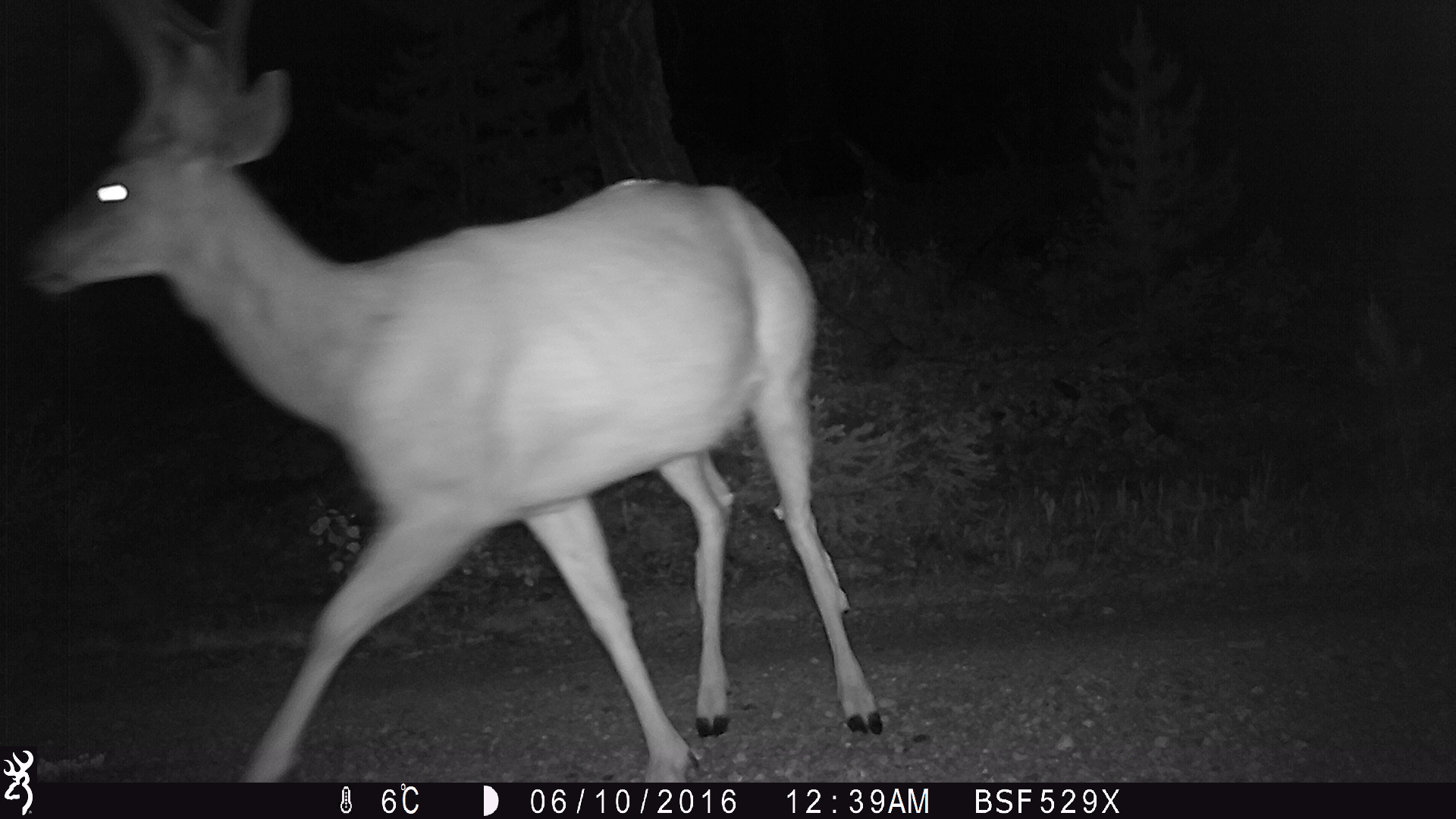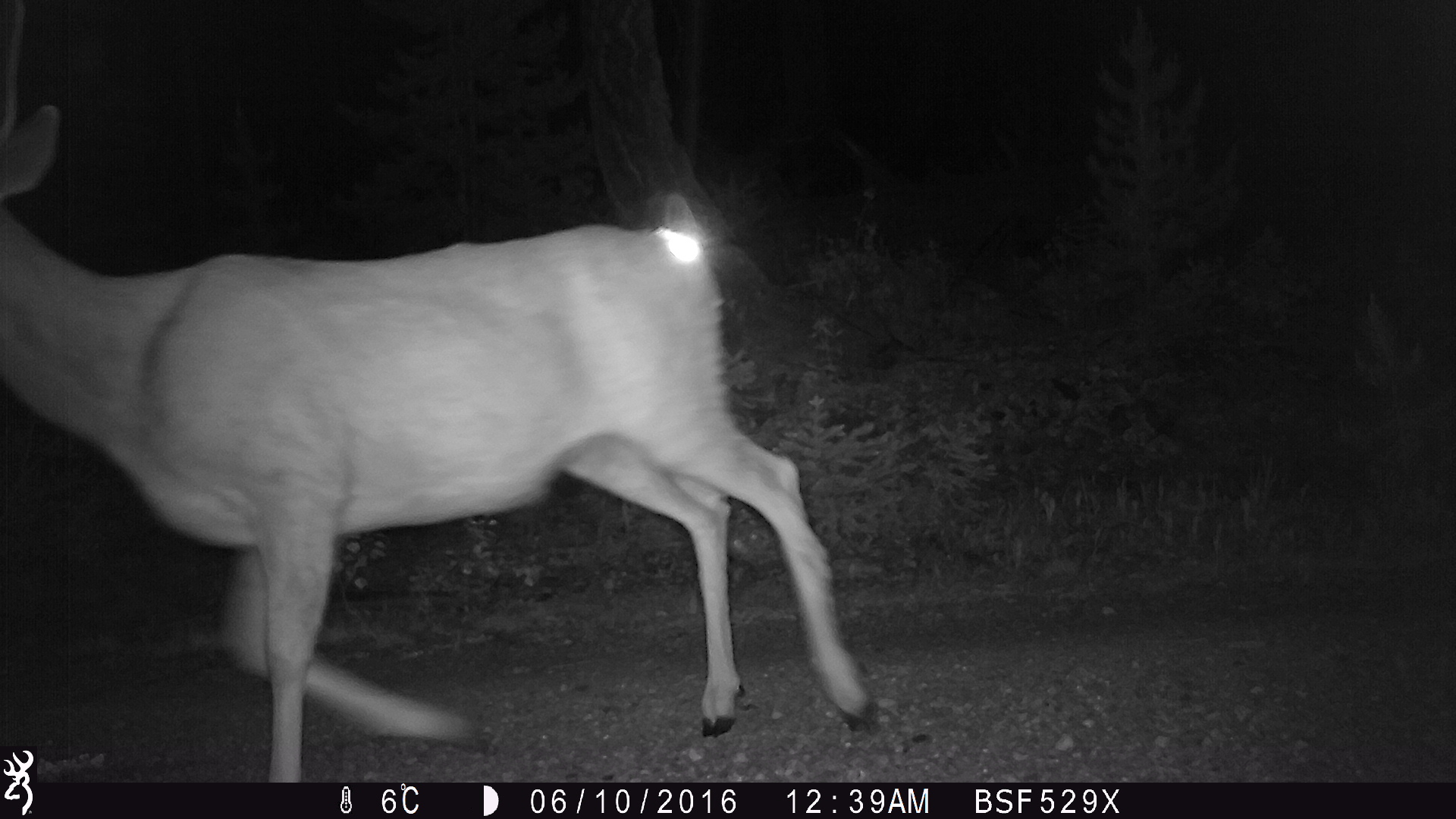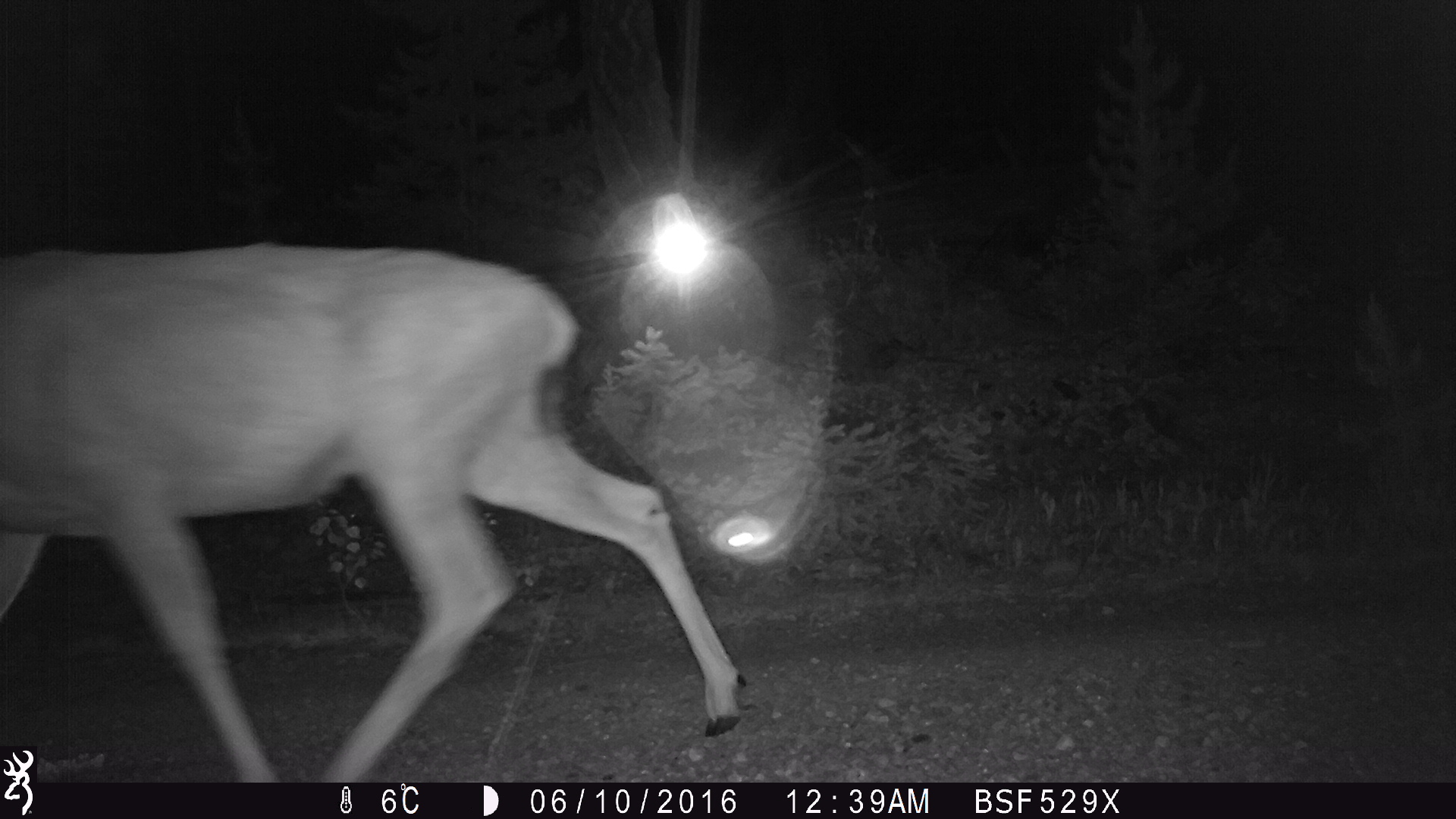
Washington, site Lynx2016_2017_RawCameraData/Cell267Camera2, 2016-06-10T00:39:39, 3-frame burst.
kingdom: Animalia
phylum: Chordata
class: Mammalia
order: Artiodactyla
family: Cervidae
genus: Odocoileus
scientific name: Odocoileus hemionus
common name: mule deer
Odocoileus hemionus (mule deer). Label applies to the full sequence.